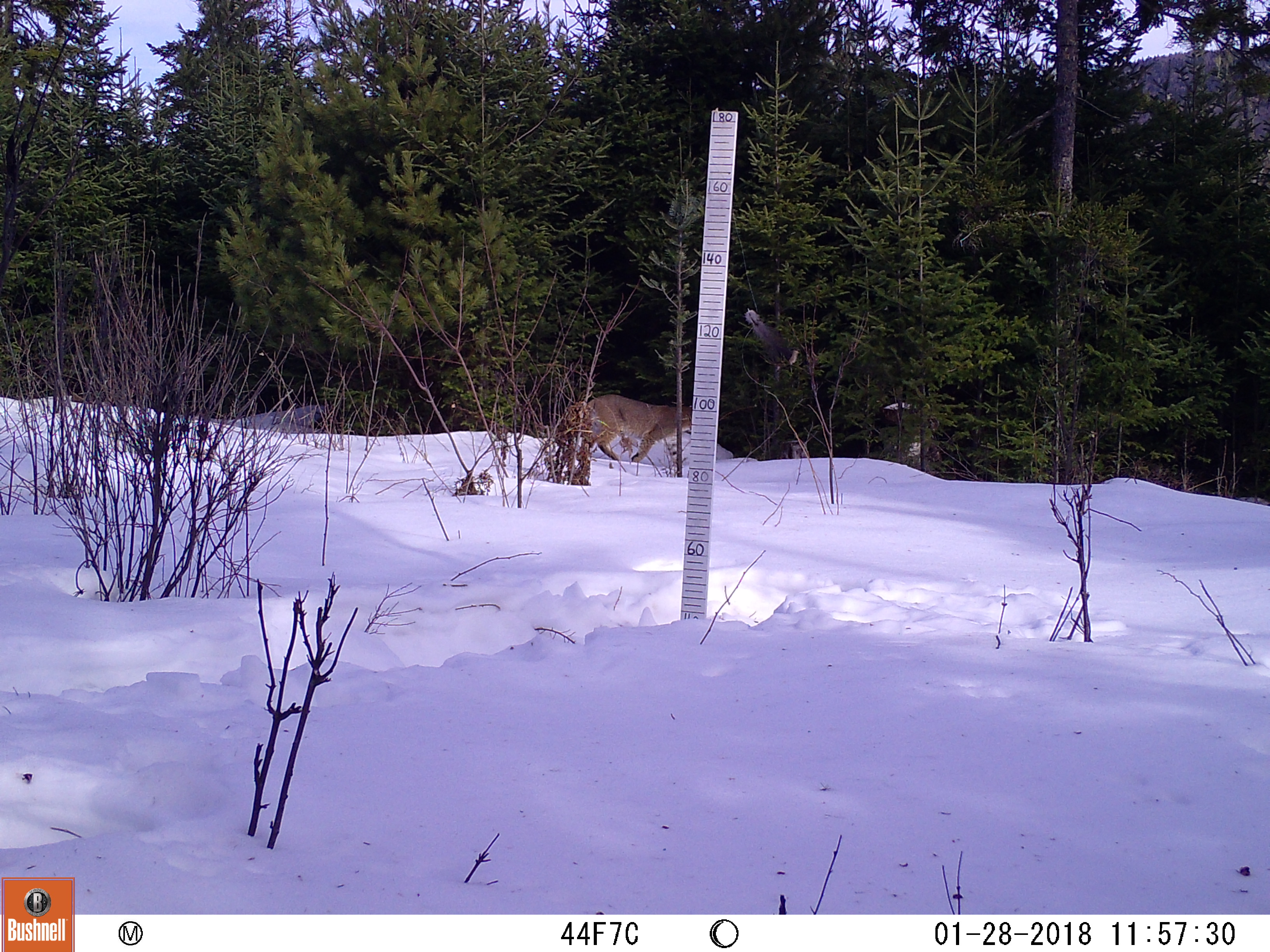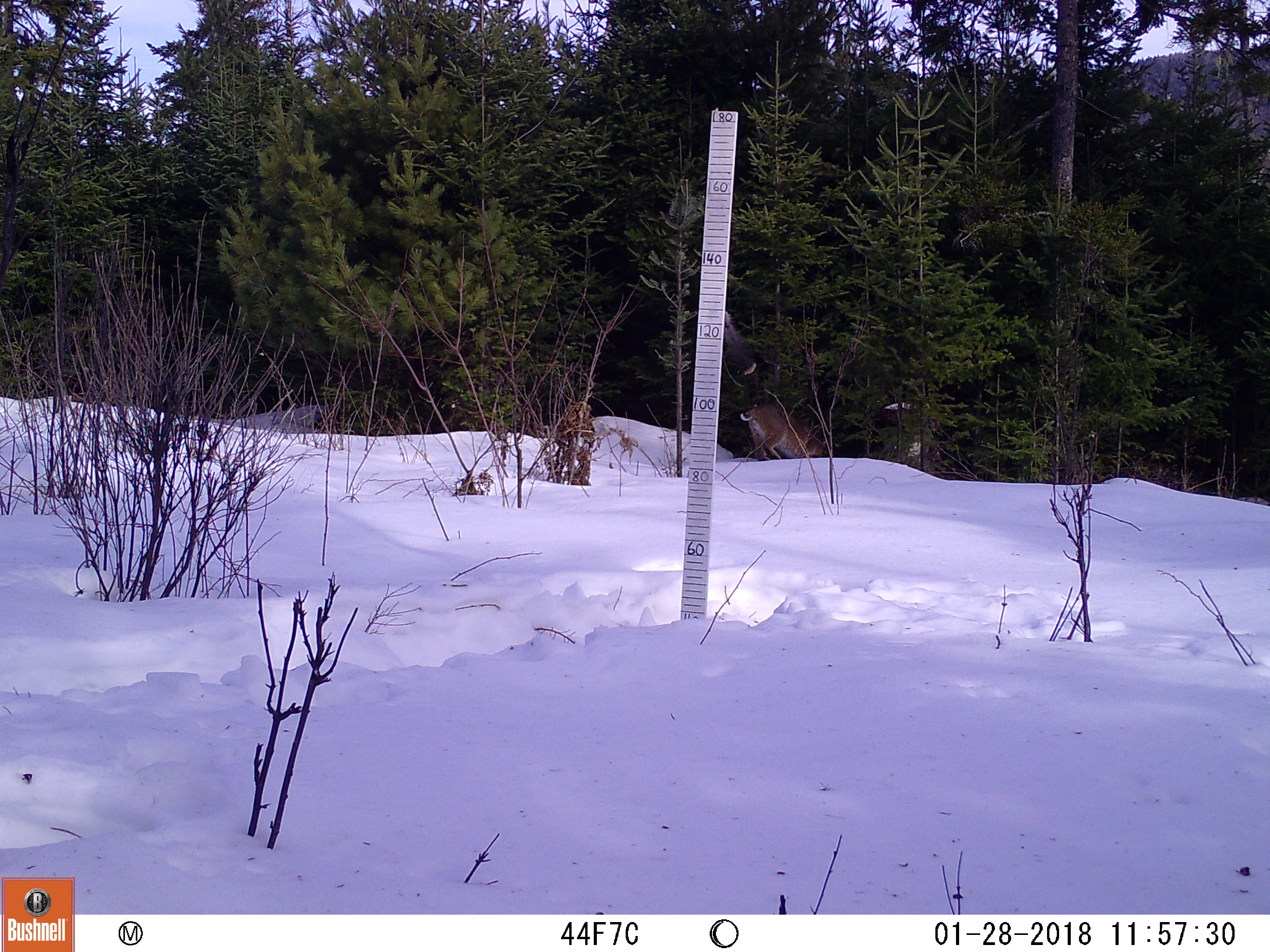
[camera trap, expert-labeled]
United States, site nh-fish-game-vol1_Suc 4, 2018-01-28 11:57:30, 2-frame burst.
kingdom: Animalia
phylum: Chordata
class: Mammalia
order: Carnivora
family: Felidae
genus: Lynx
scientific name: Lynx rufus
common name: bobcat